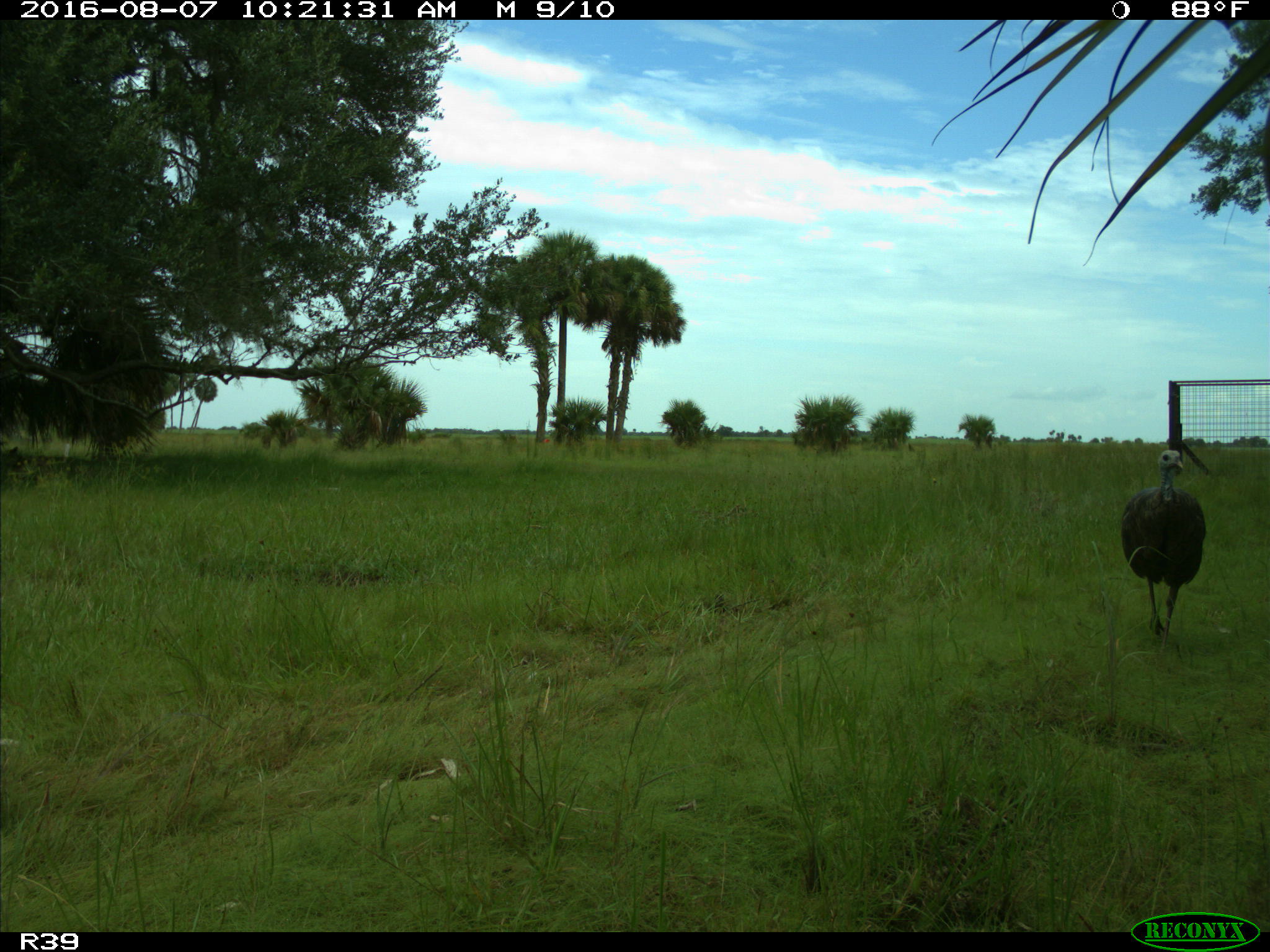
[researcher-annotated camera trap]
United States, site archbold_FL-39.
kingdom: Animalia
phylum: Chordata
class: Aves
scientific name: Aves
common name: birds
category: unidentified bird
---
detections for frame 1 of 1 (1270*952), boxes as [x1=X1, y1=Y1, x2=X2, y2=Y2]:
animal: [x1=1120, y1=449, x2=1206, y2=650]